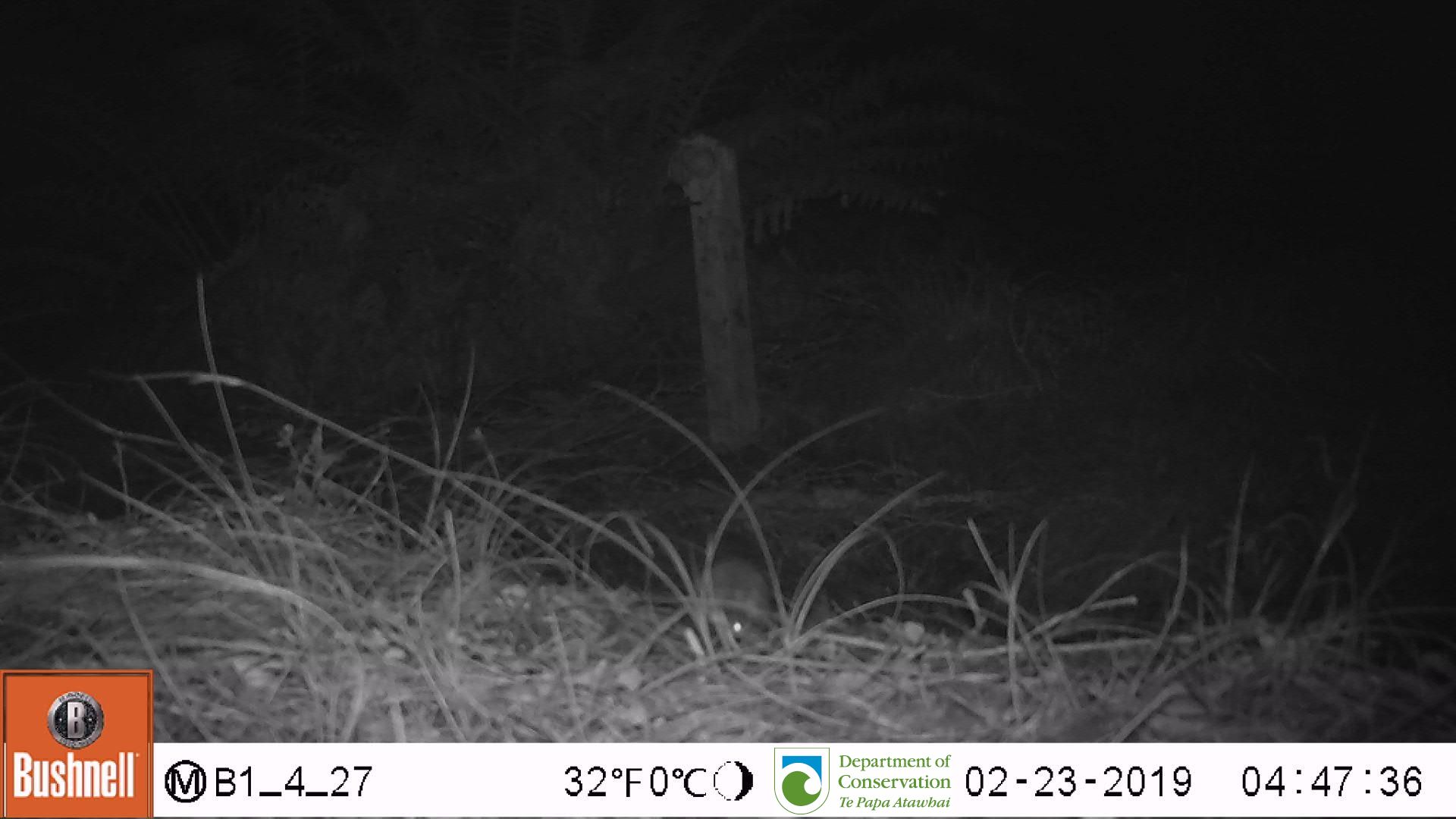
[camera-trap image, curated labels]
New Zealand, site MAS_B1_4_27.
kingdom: Animalia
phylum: Chordata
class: Mammalia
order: Rodentia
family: Muridae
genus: Mus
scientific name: Mus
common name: mouse